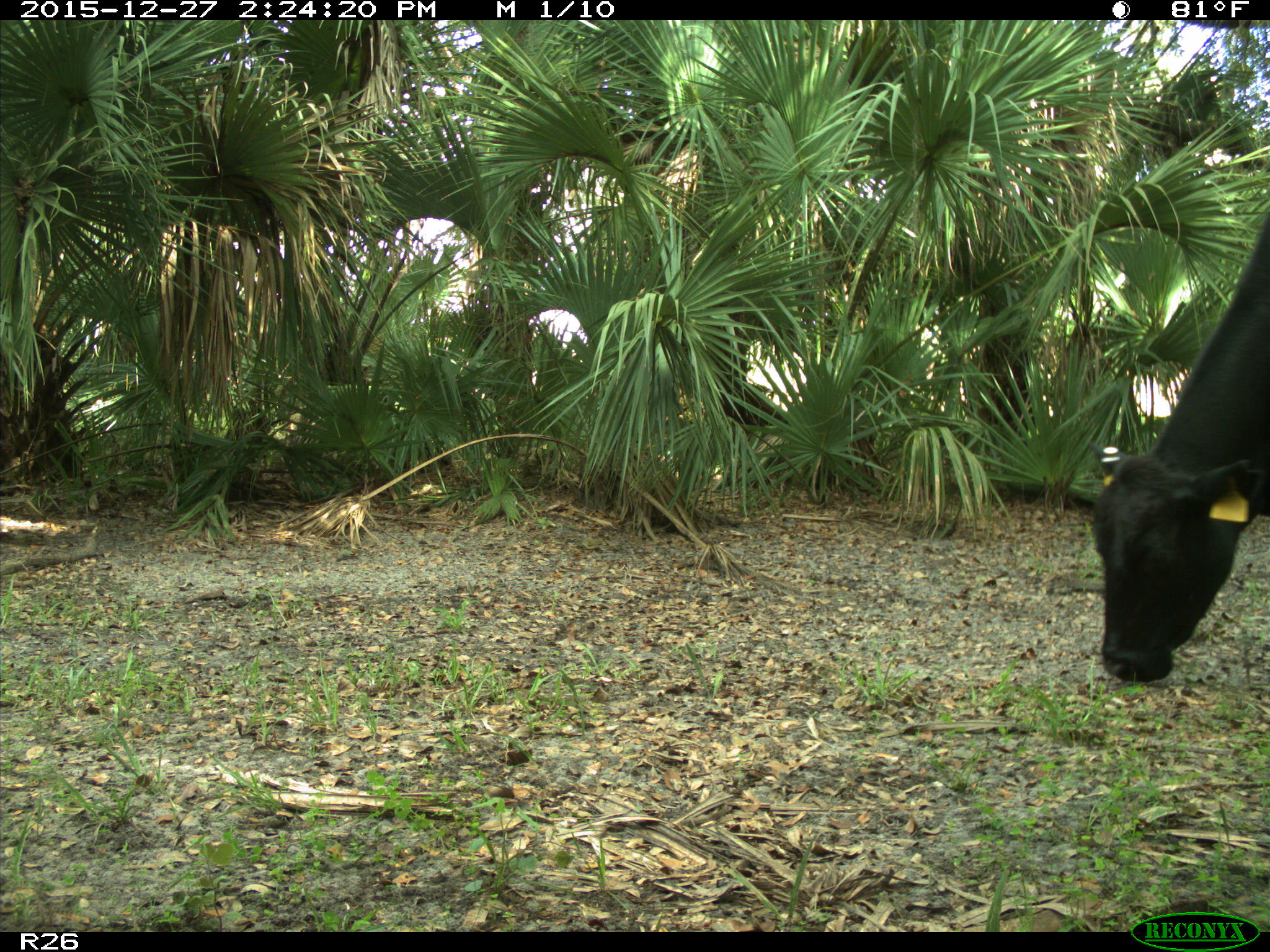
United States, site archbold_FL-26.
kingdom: Animalia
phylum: Chordata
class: Mammalia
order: Artiodactyla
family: Bovidae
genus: Bos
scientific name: Bos taurus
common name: domestic cow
Bos taurus (domestic cow).